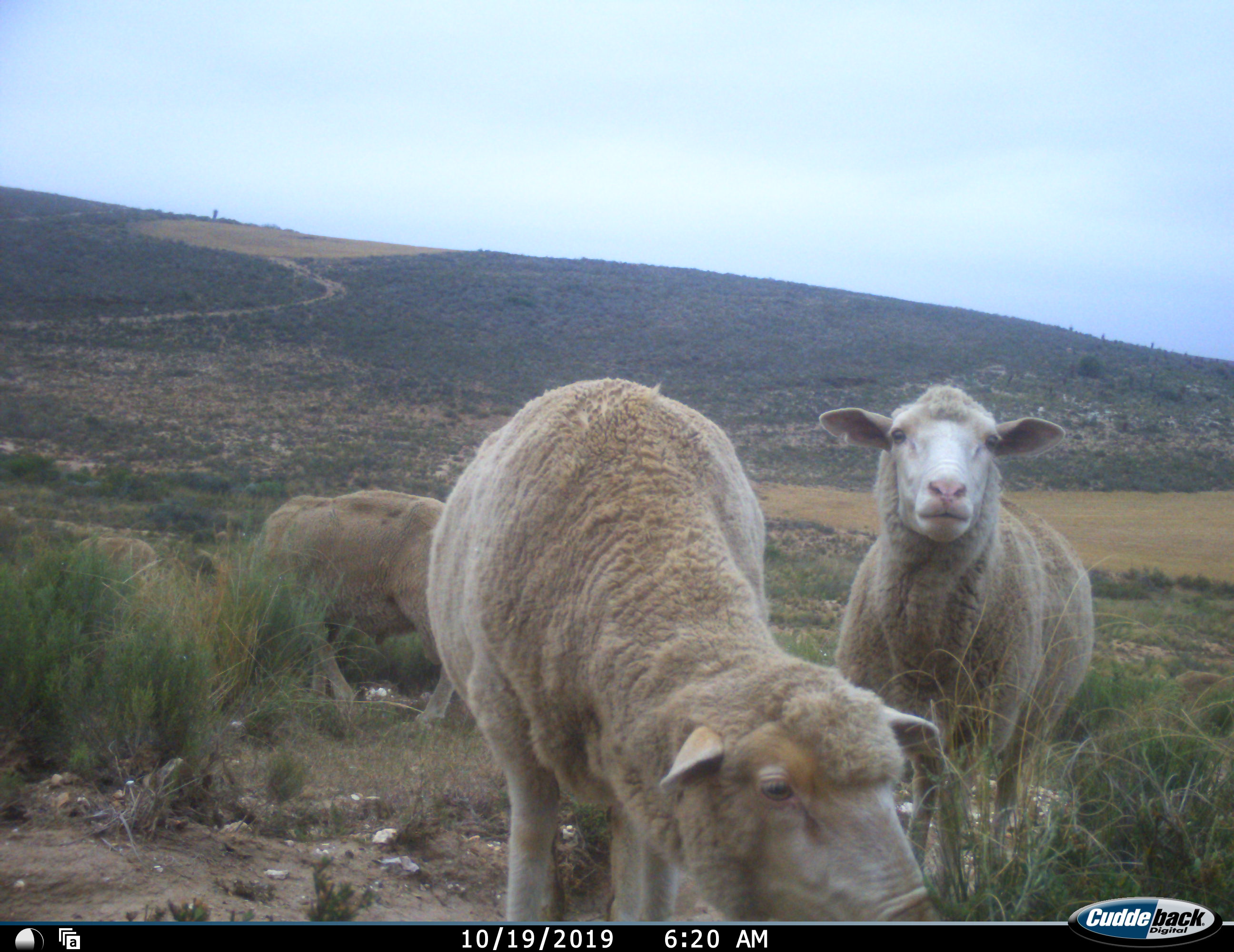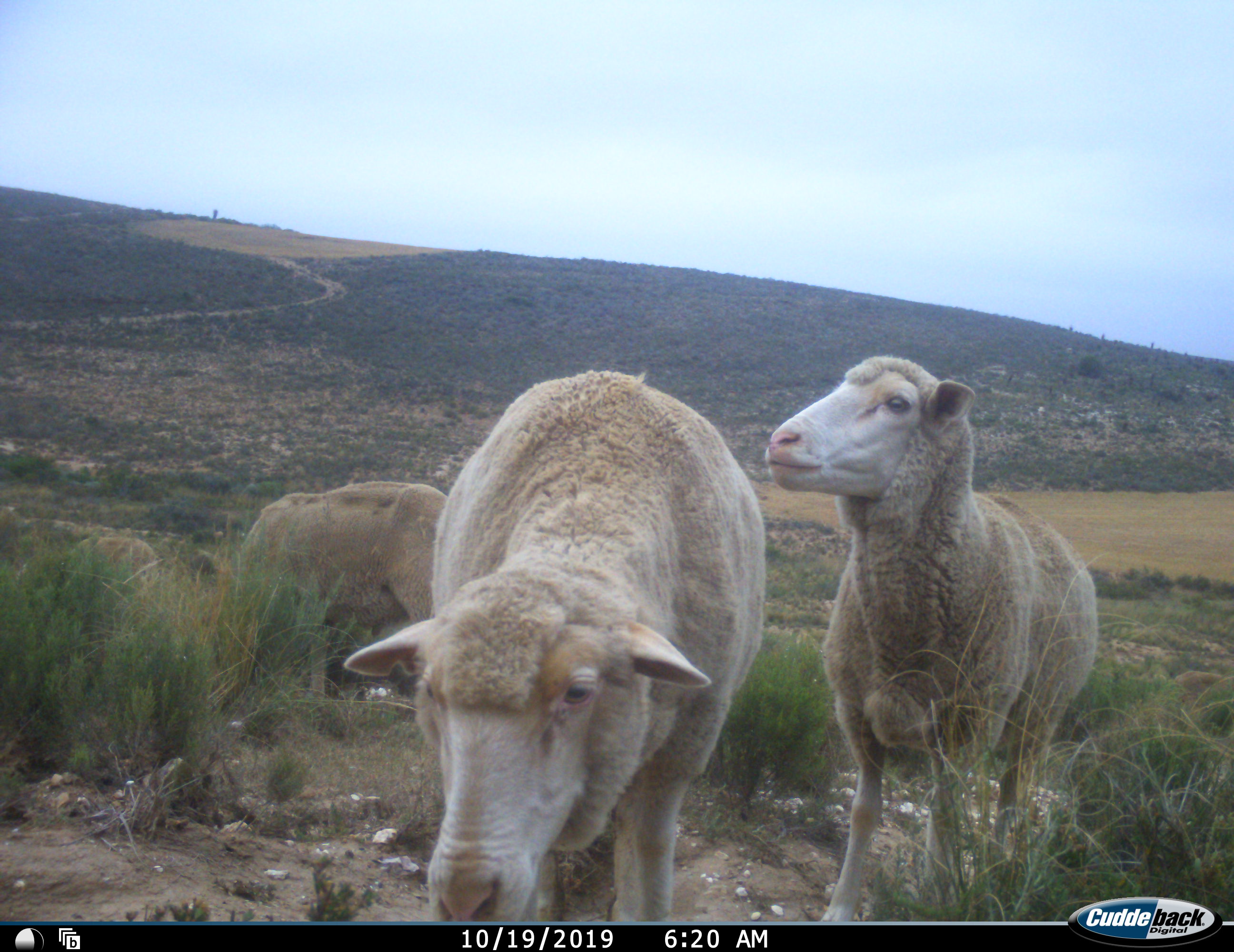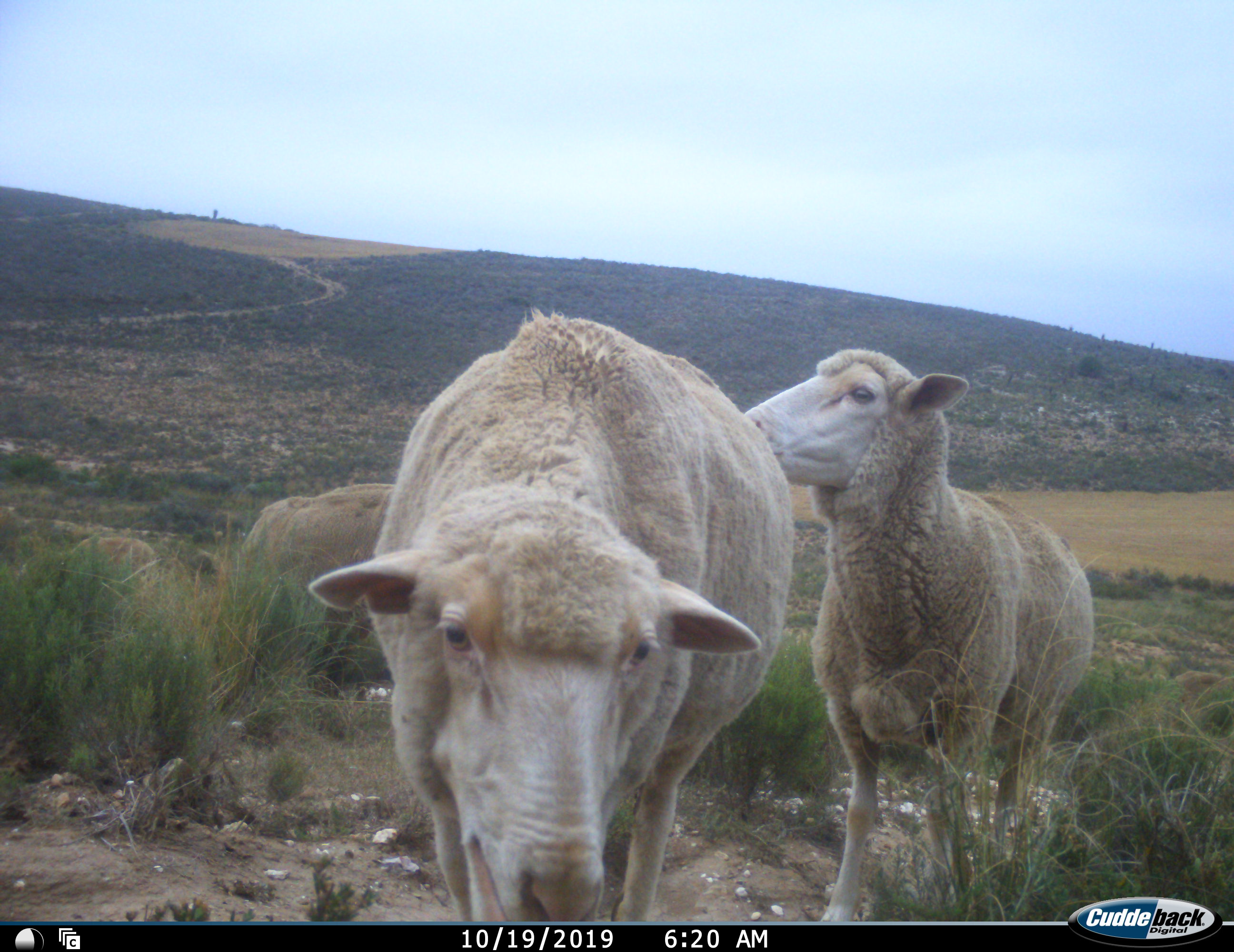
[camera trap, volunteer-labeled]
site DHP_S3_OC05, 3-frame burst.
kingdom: Animalia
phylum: Chordata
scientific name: Vertebrata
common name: domestic animal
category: domesticanimal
Domesticanimal (domestic animal) (Vertebrata), count 4. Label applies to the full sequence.